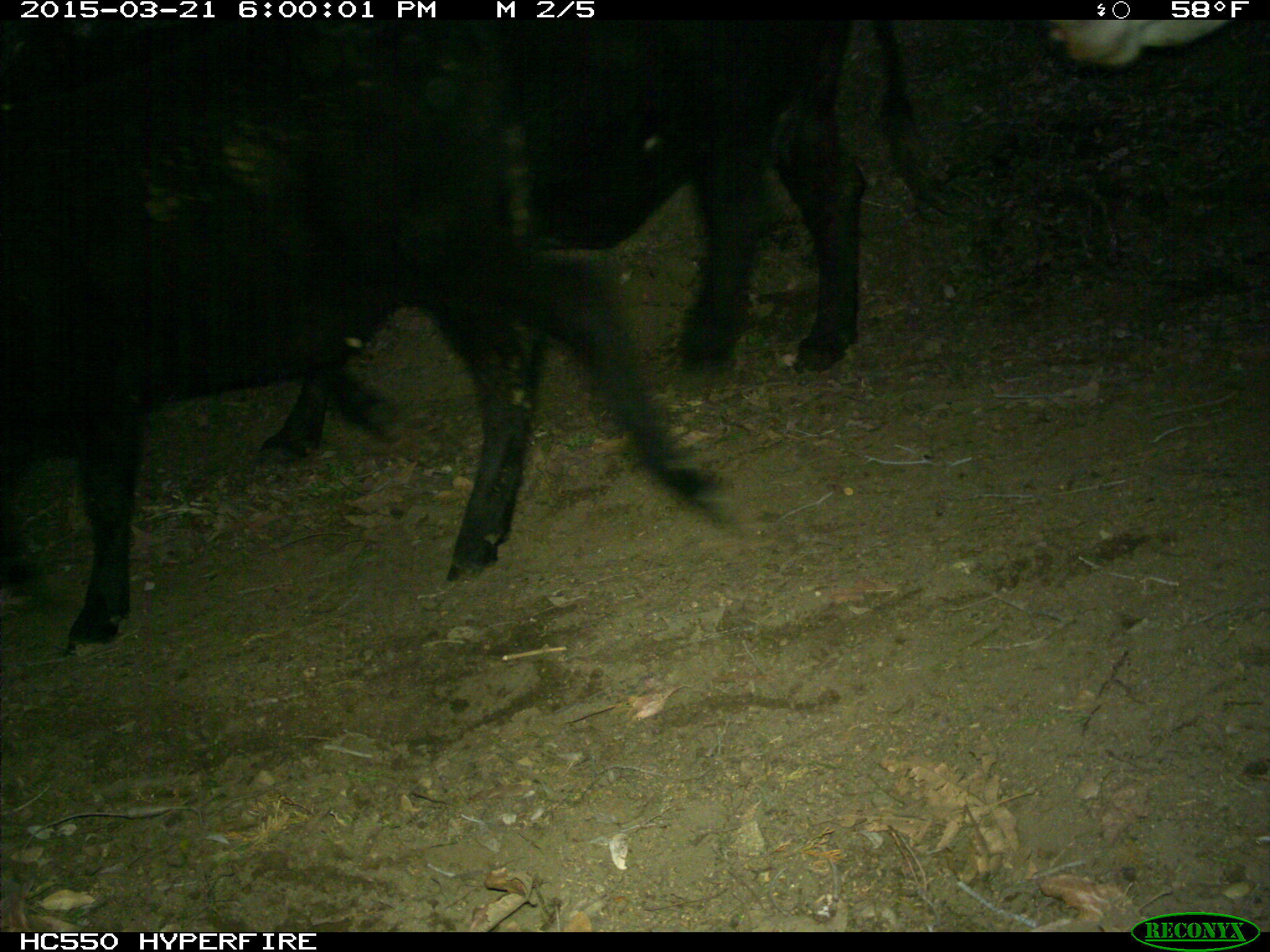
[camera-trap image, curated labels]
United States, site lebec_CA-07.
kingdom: Animalia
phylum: Chordata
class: Mammalia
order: Artiodactyla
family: Bovidae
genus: Bos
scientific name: Bos taurus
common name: domestic cow